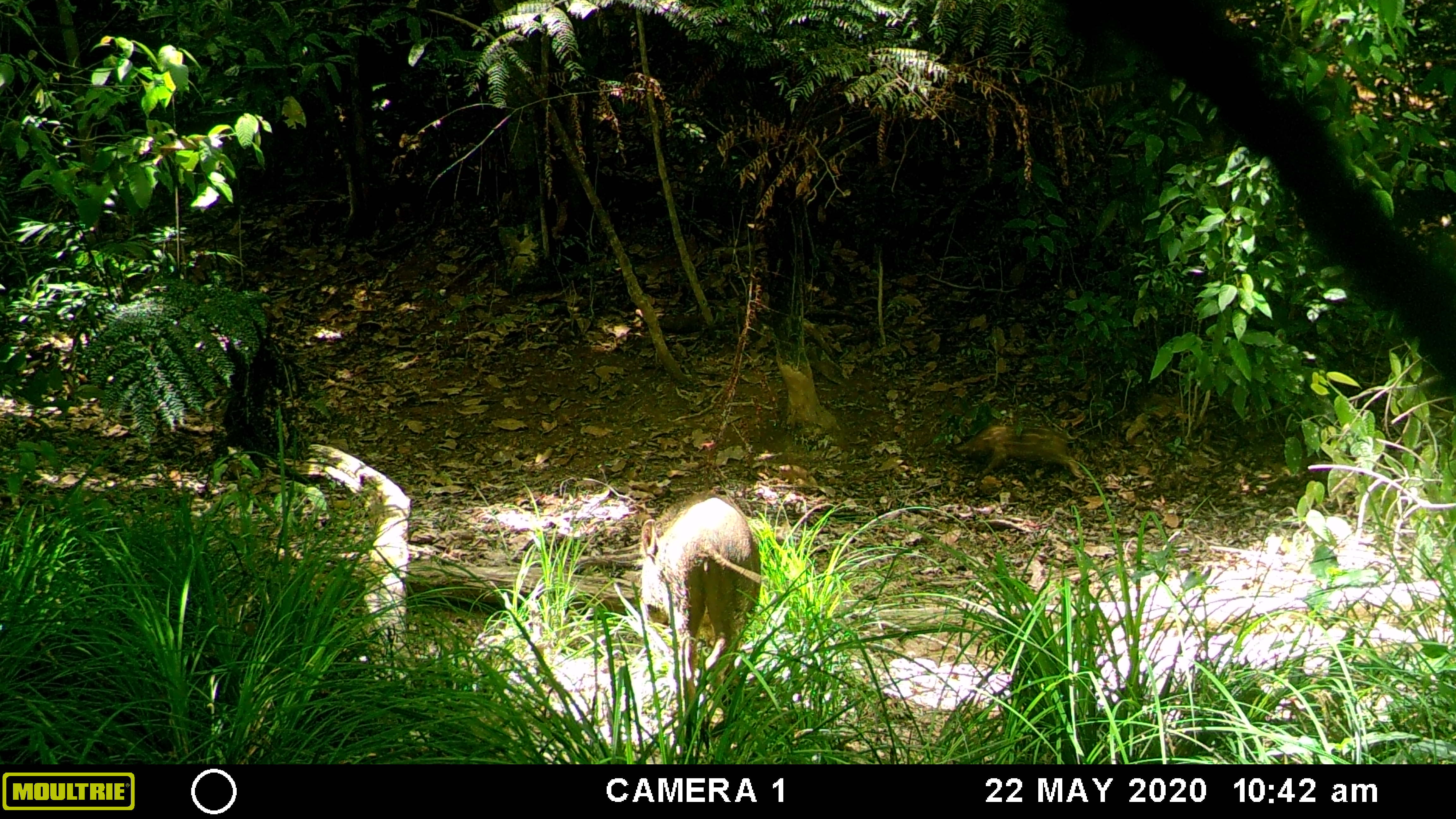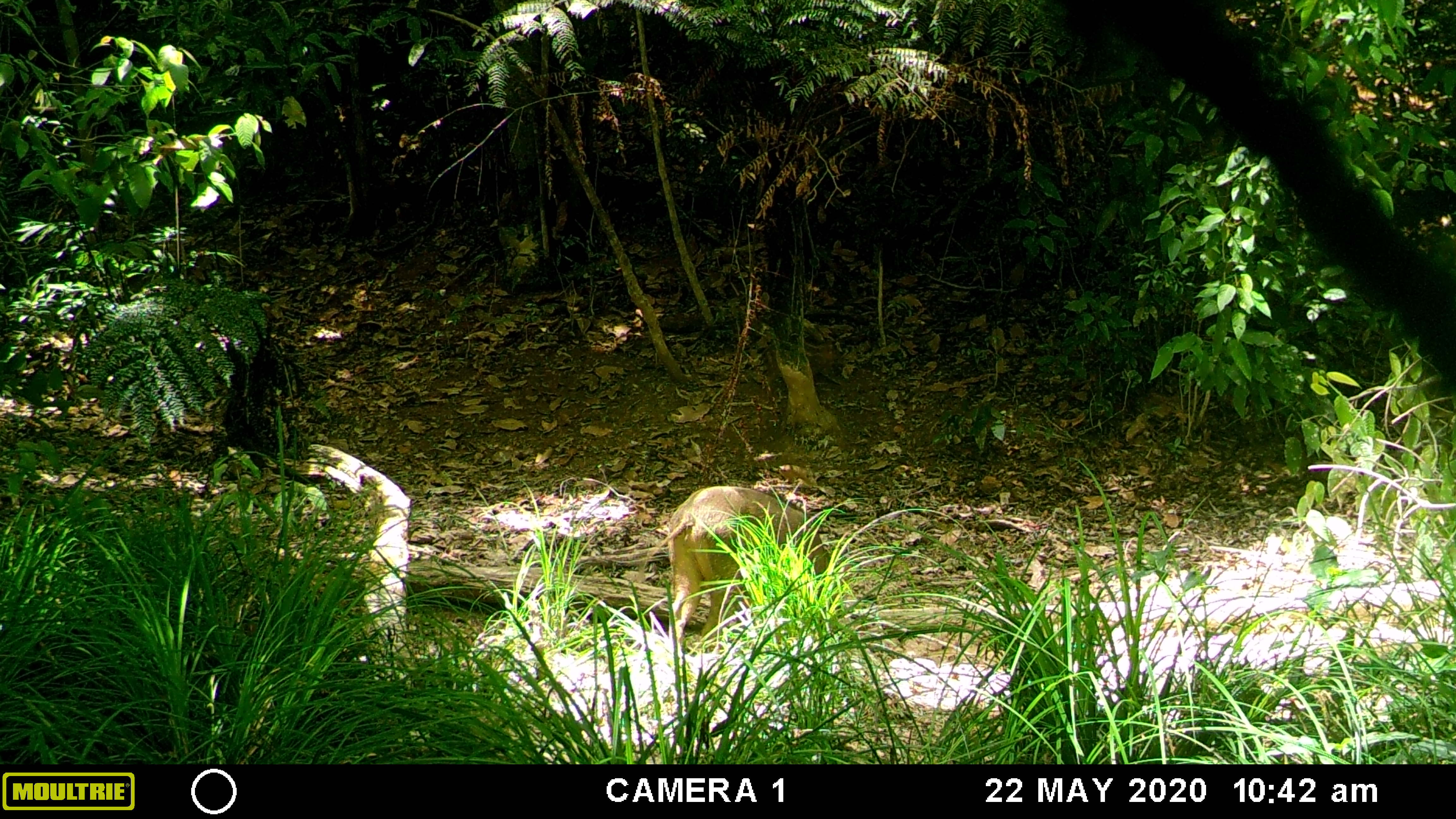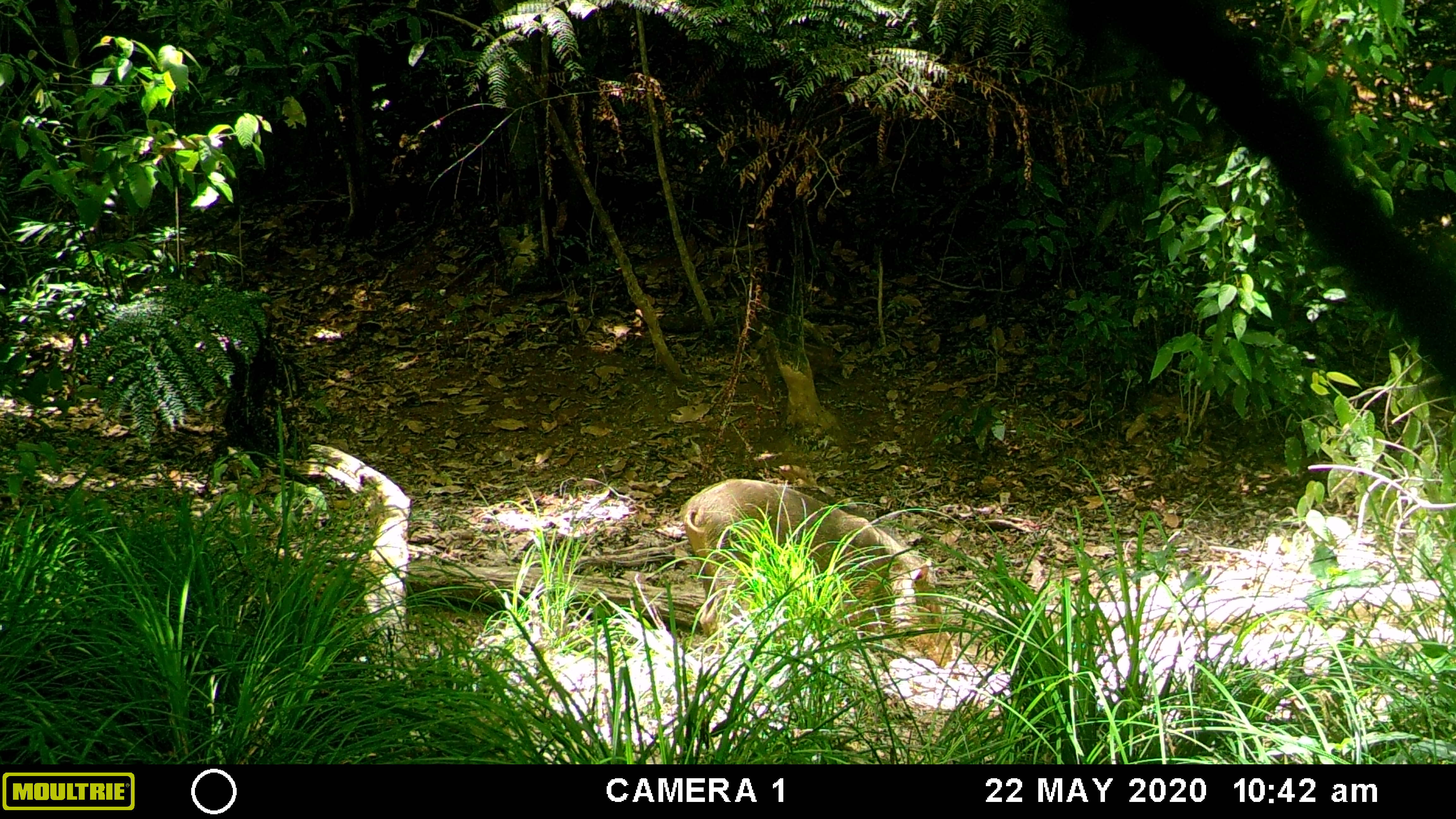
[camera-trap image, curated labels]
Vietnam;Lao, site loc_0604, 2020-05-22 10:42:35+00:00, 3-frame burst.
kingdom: Animalia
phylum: Chordata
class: Mammalia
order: Artiodactyla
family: Suidae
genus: Sus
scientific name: Sus scrofa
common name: eurasian wild pig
Eurasian wild pig (Sus scrofa). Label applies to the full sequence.